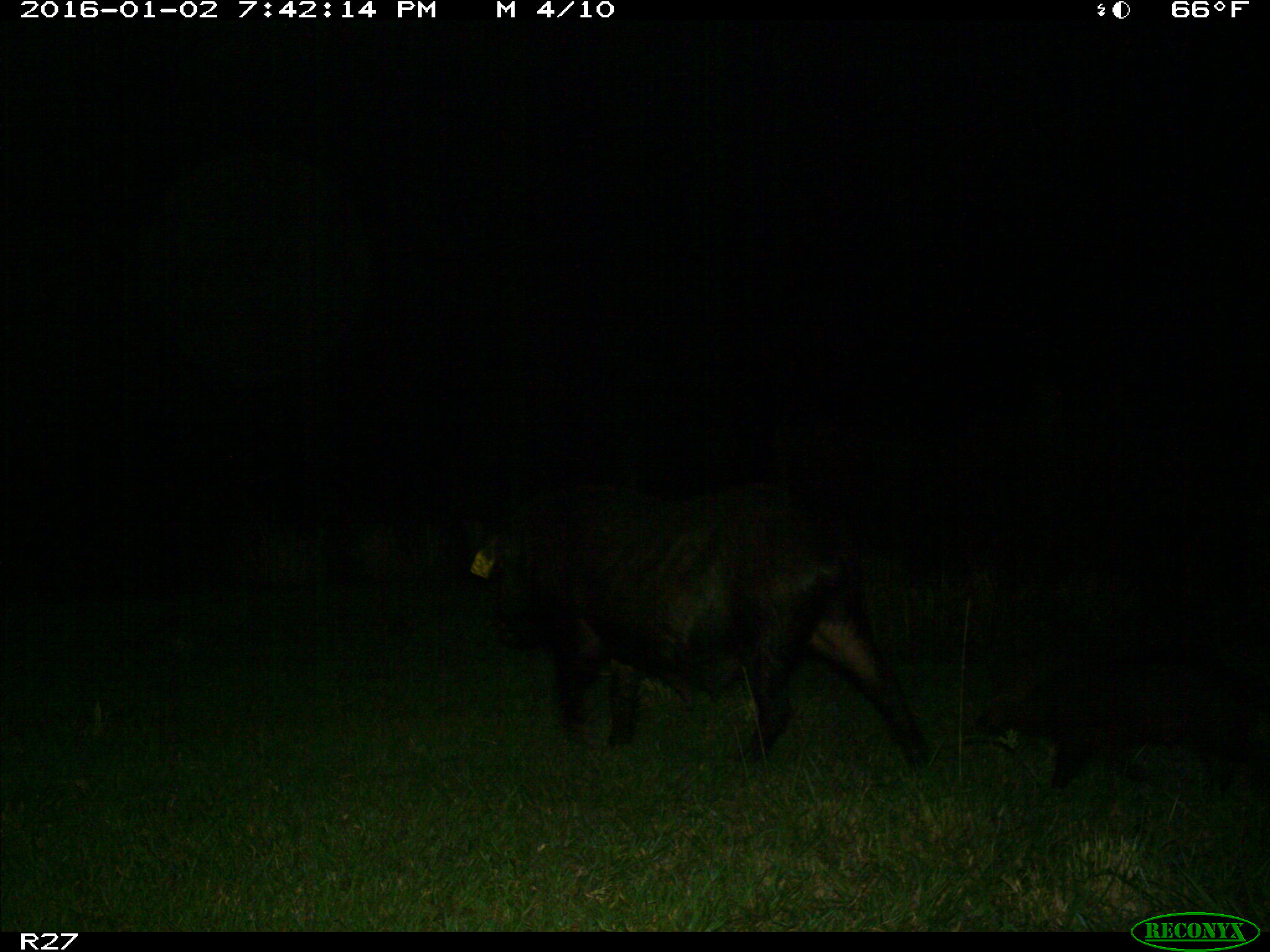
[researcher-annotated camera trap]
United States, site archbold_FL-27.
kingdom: Animalia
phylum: Chordata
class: Mammalia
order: Artiodactyla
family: Suidae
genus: Sus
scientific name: Sus scrofa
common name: wild boar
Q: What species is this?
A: Sus scrofa (wild boar).